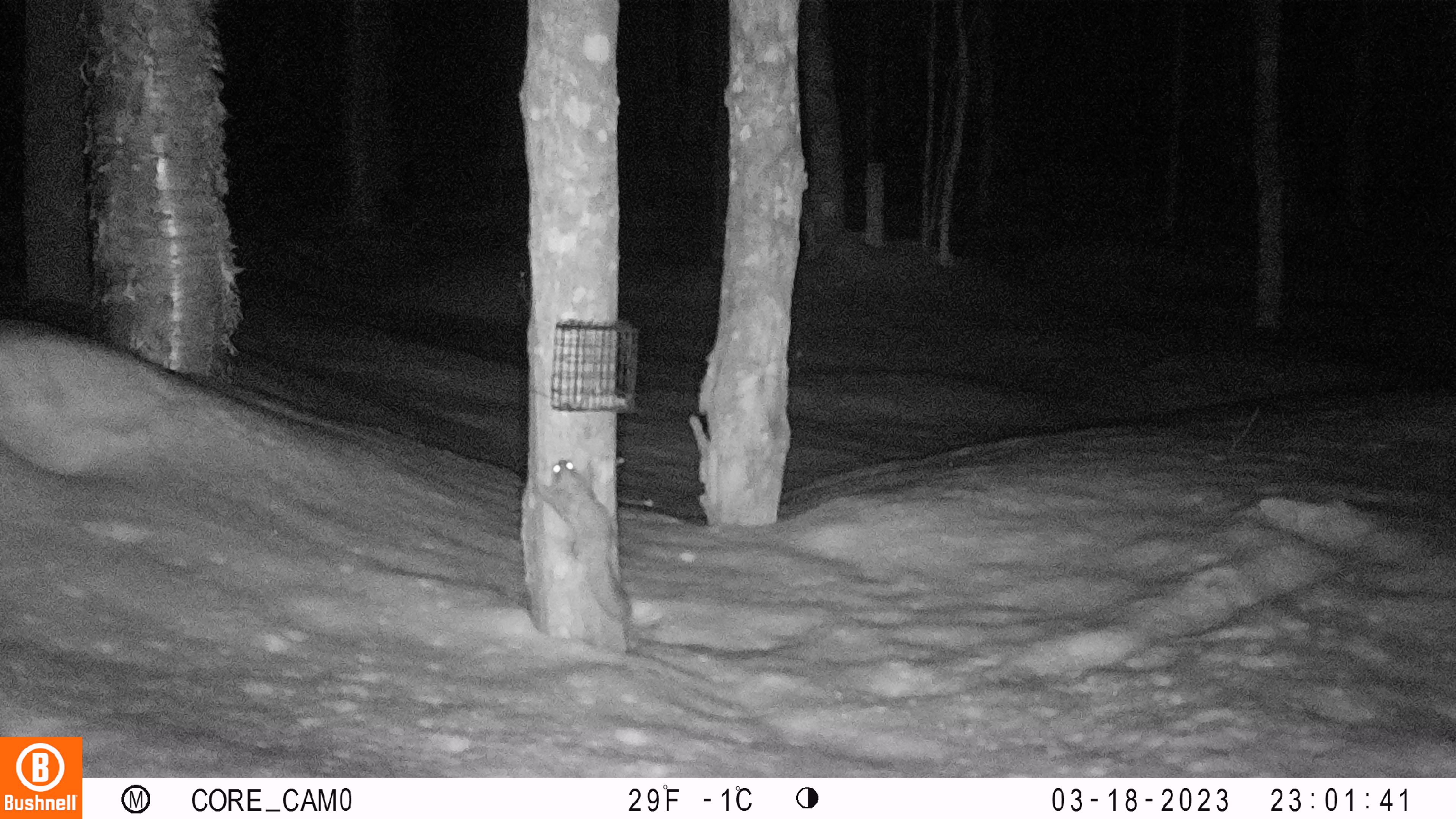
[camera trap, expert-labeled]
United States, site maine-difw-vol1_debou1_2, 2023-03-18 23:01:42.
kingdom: Animalia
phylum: Chordata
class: Mammalia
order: Rodentia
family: Sciuridae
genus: Glaucomys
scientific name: Glaucomys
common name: flying squirrel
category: flying squirrel sp.